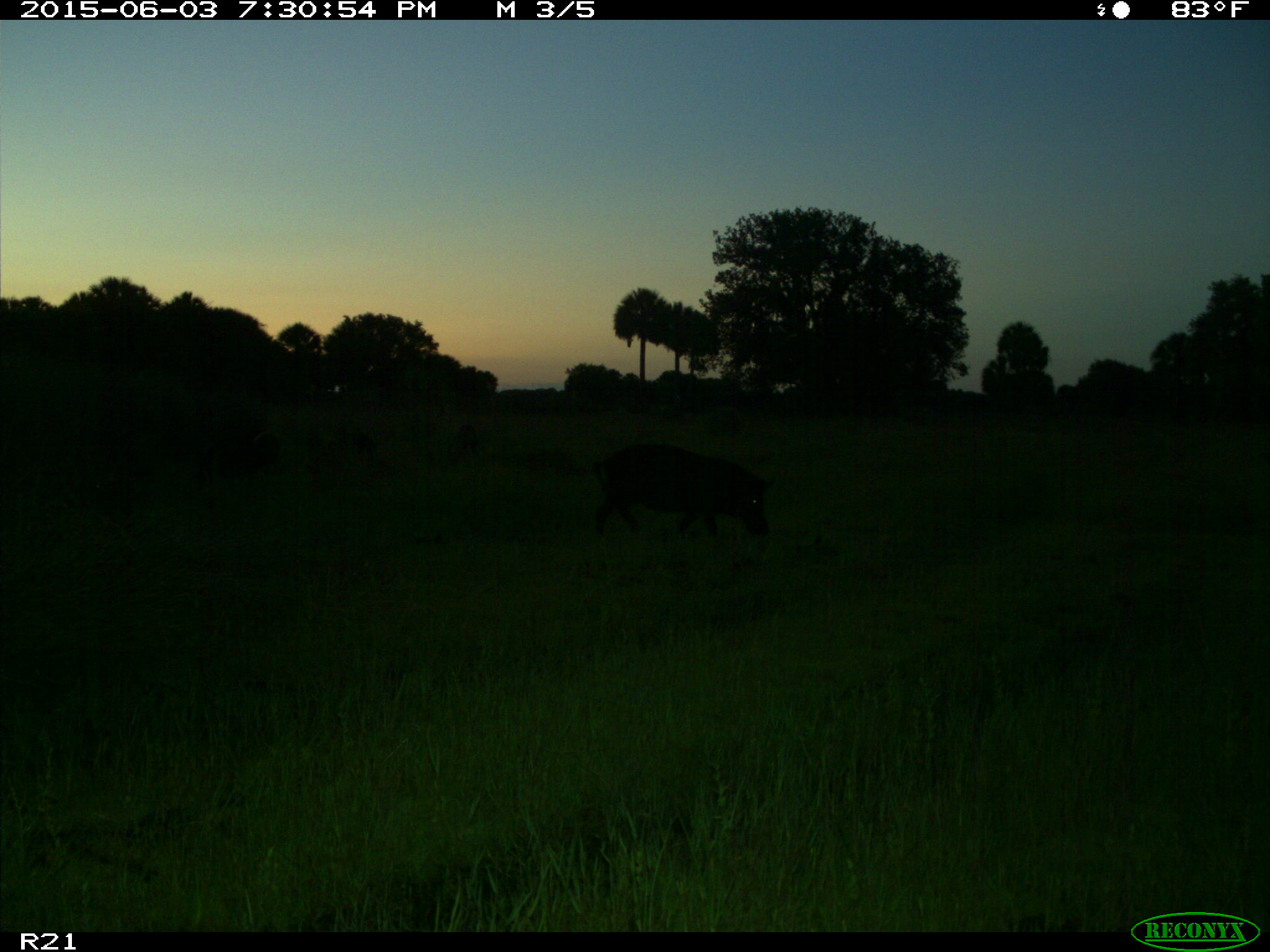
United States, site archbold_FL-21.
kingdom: Animalia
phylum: Chordata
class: Mammalia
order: Artiodactyla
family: Suidae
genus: Sus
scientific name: Sus scrofa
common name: wild boar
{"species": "Sus scrofa (wild boar)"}